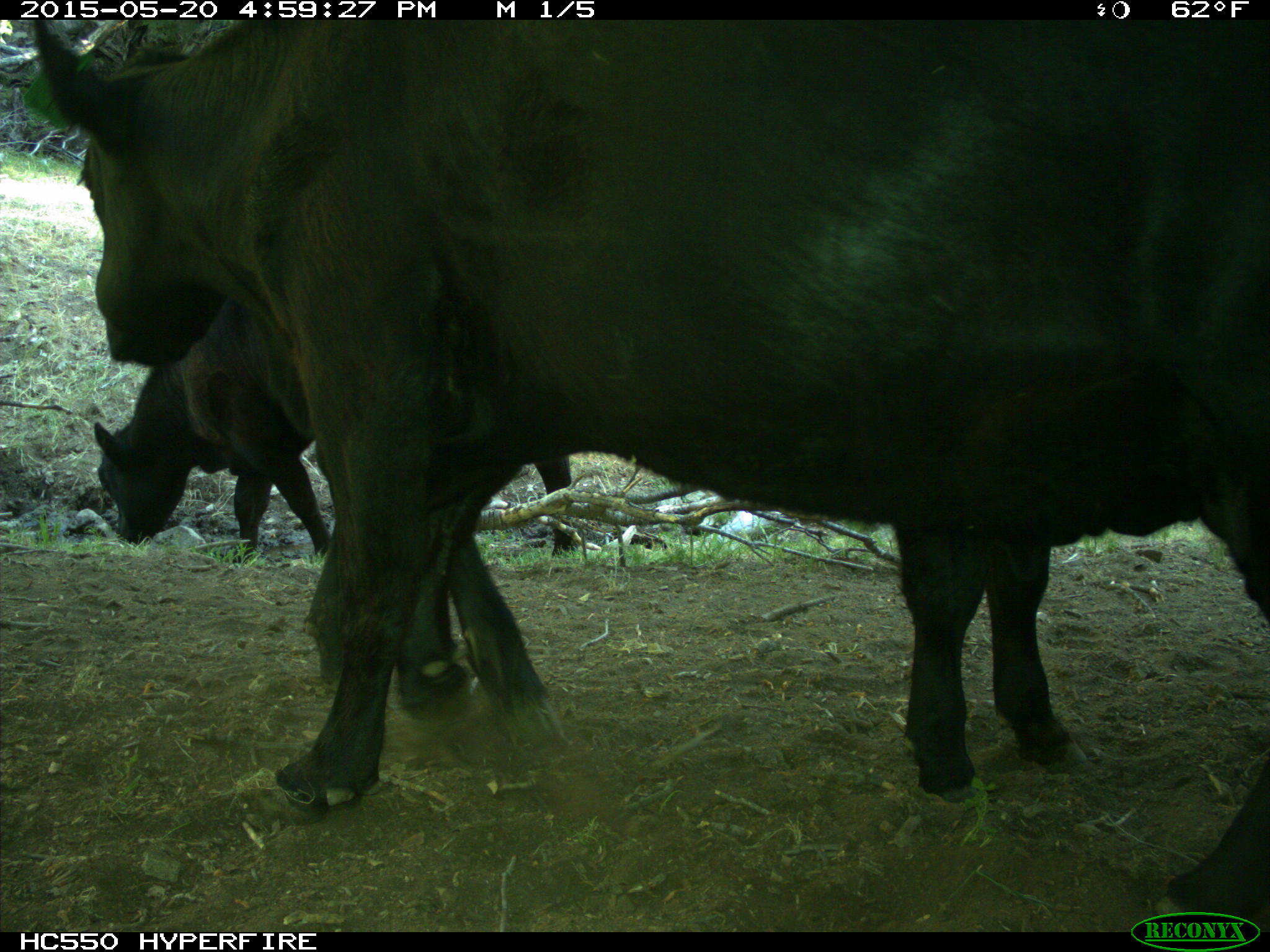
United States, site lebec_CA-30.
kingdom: Animalia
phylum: Chordata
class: Mammalia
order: Artiodactyla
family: Bovidae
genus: Bos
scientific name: Bos taurus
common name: domestic cow